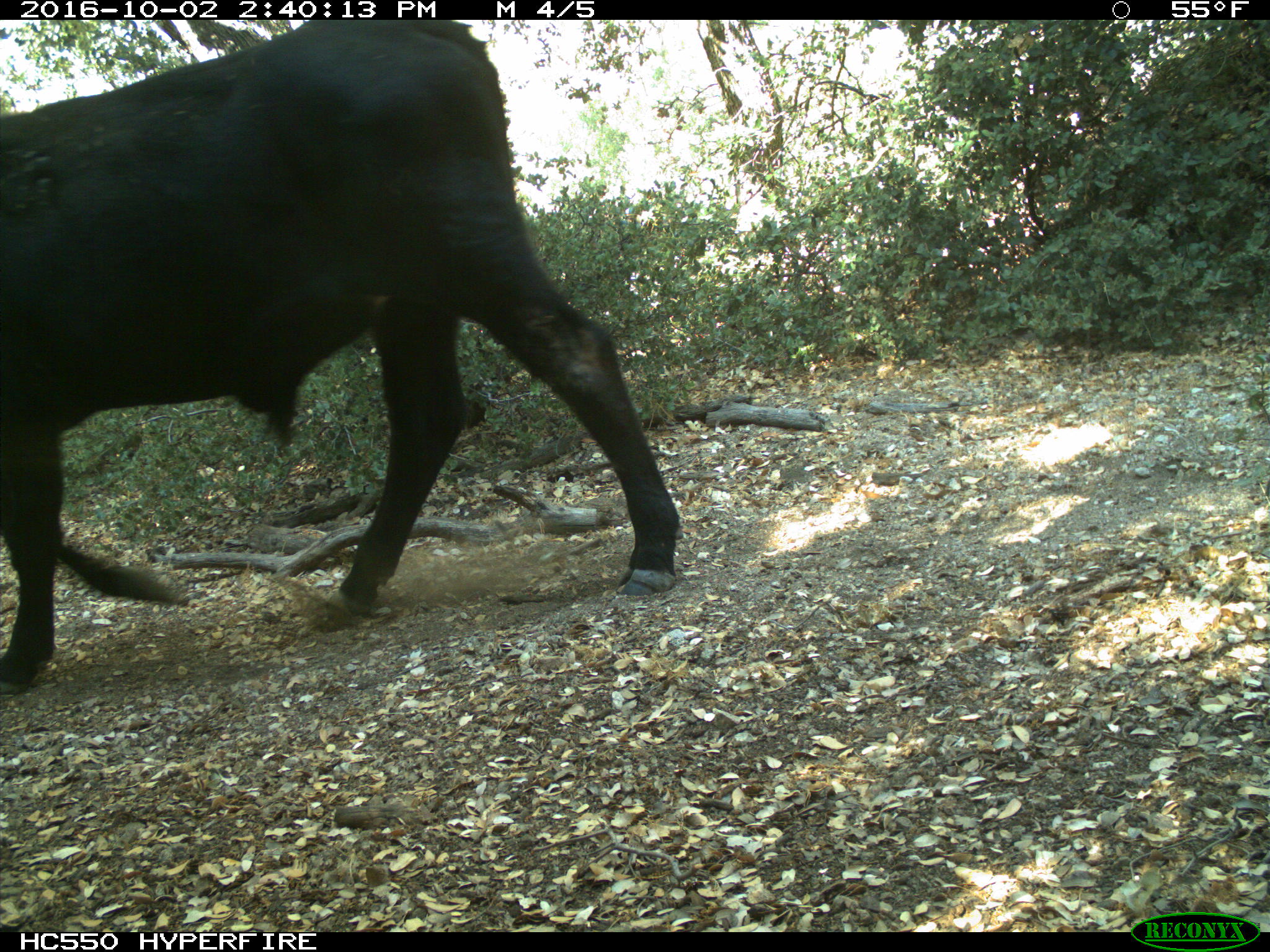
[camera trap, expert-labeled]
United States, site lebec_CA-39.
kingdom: Animalia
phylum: Chordata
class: Mammalia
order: Artiodactyla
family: Bovidae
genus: Bos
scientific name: Bos taurus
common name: domestic cow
Bos taurus (domestic cow).